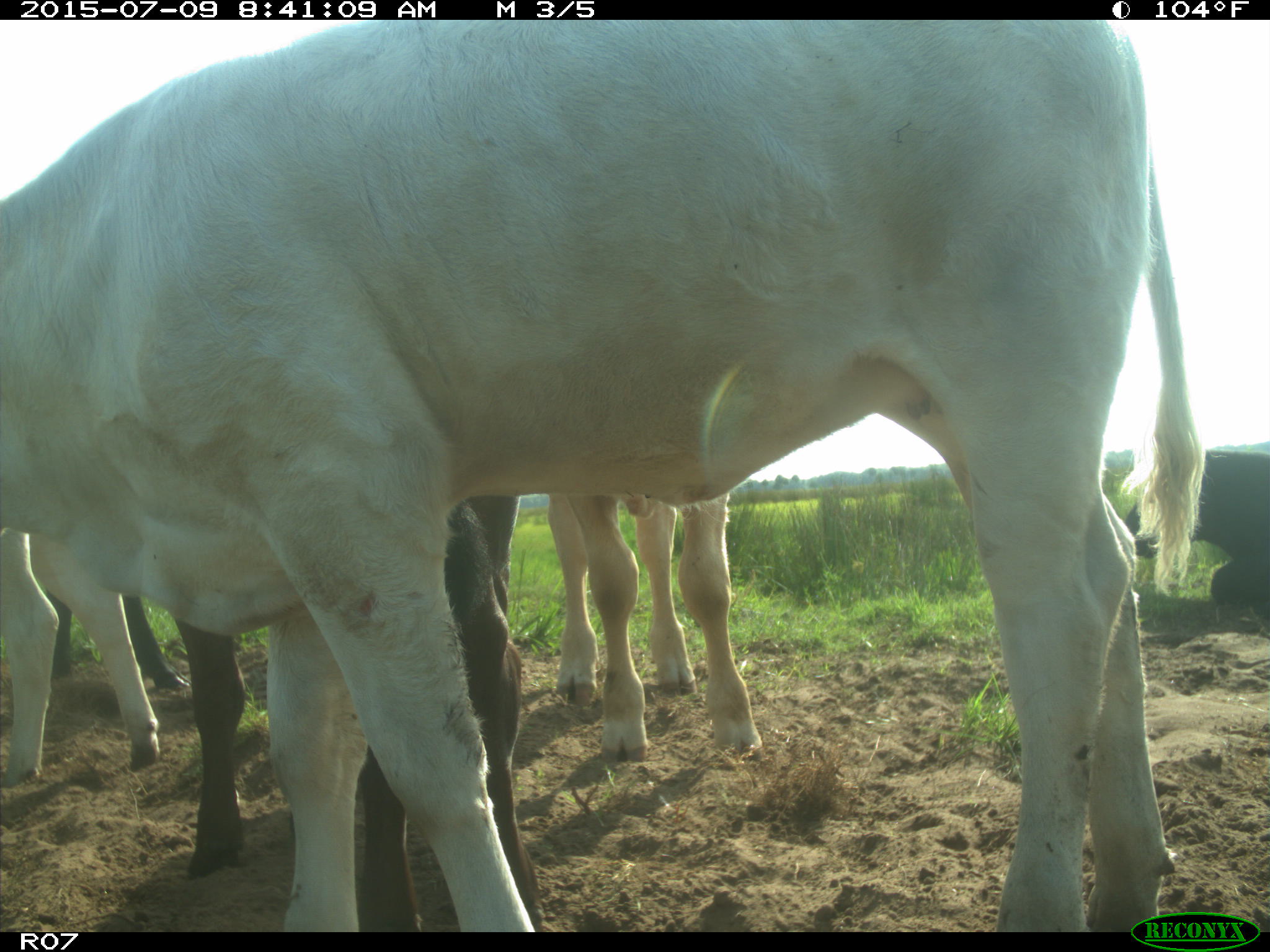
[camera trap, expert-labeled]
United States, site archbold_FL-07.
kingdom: Animalia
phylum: Chordata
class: Mammalia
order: Artiodactyla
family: Bovidae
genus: Bos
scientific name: Bos taurus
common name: domestic cow